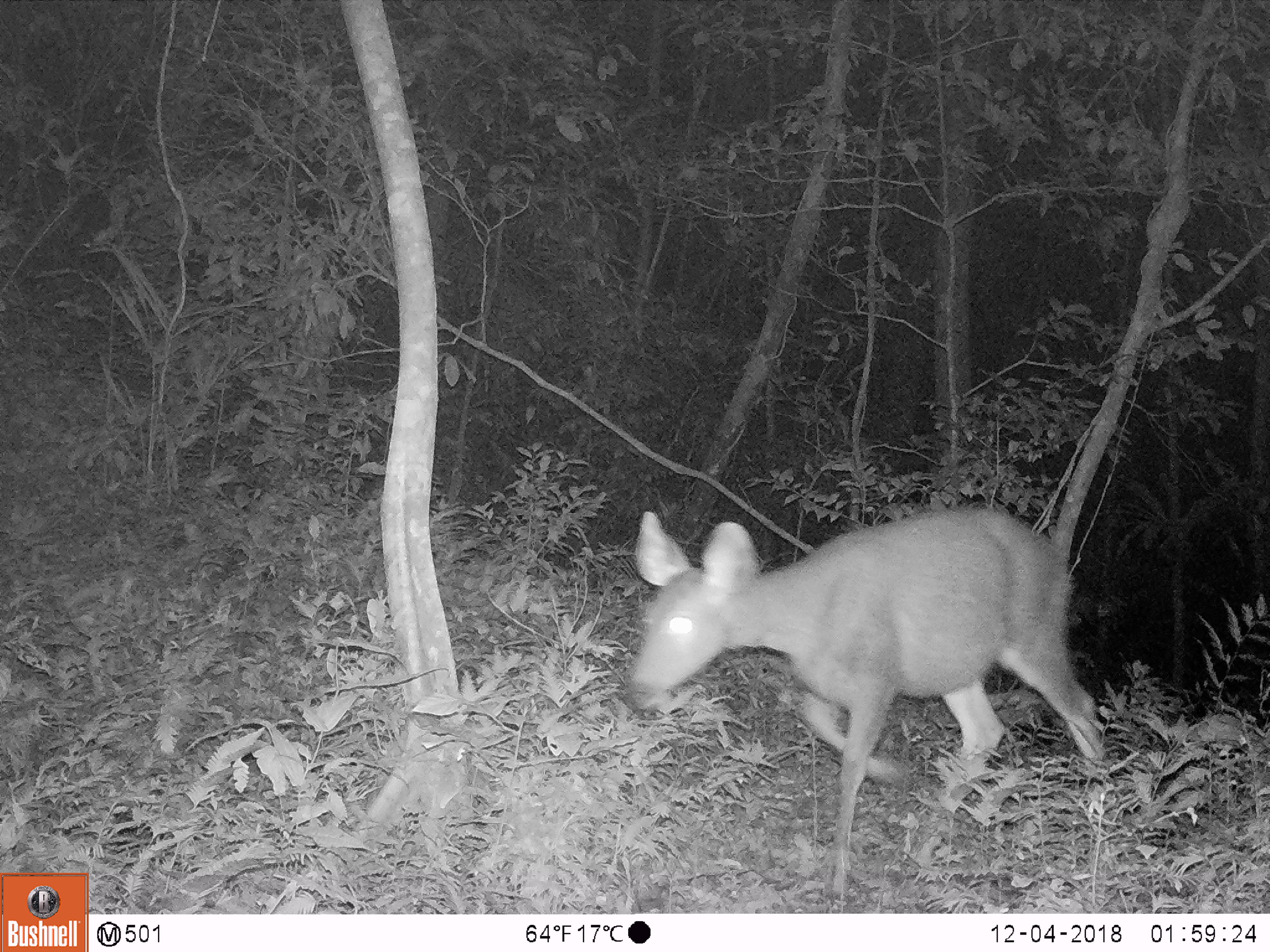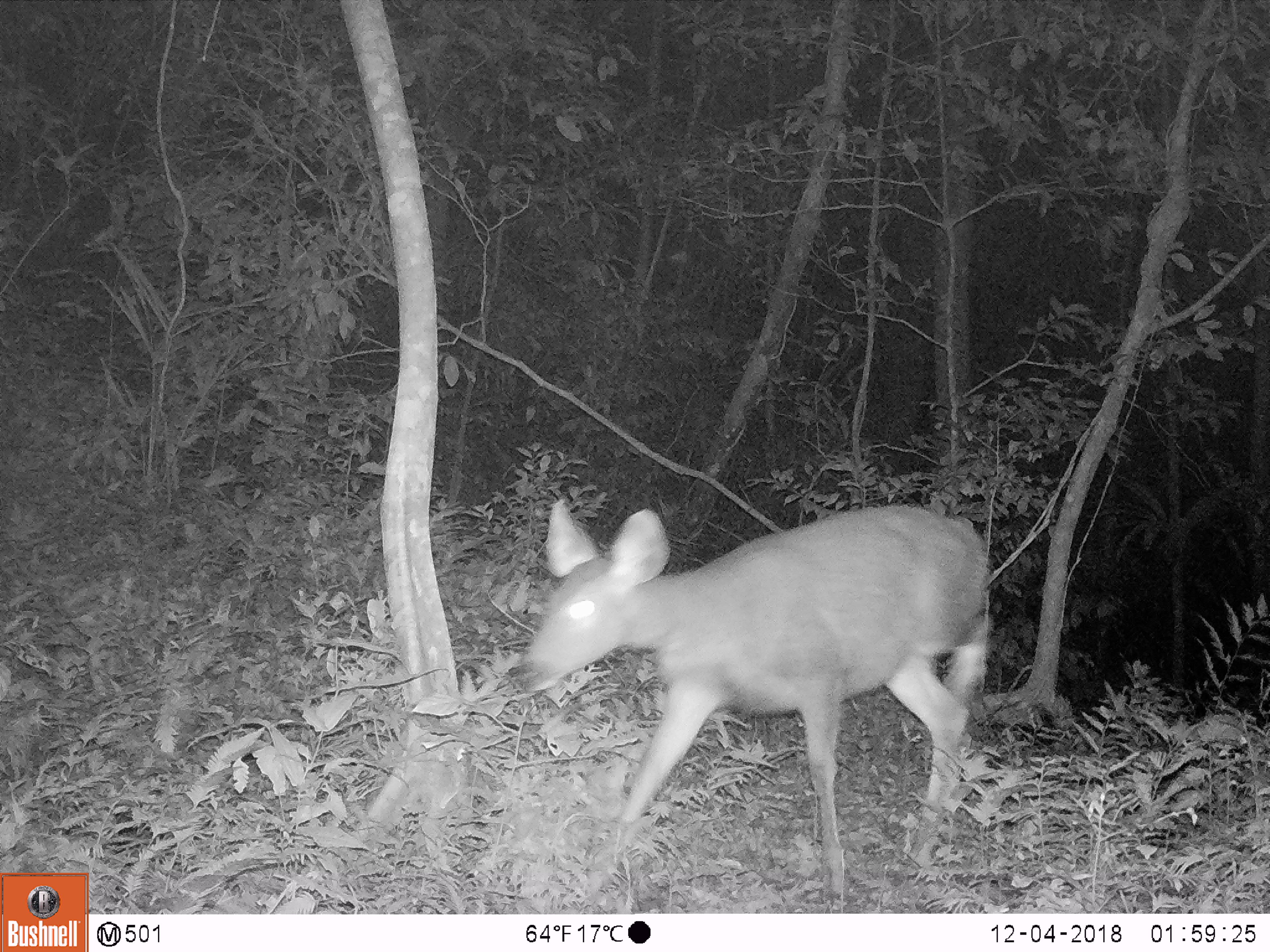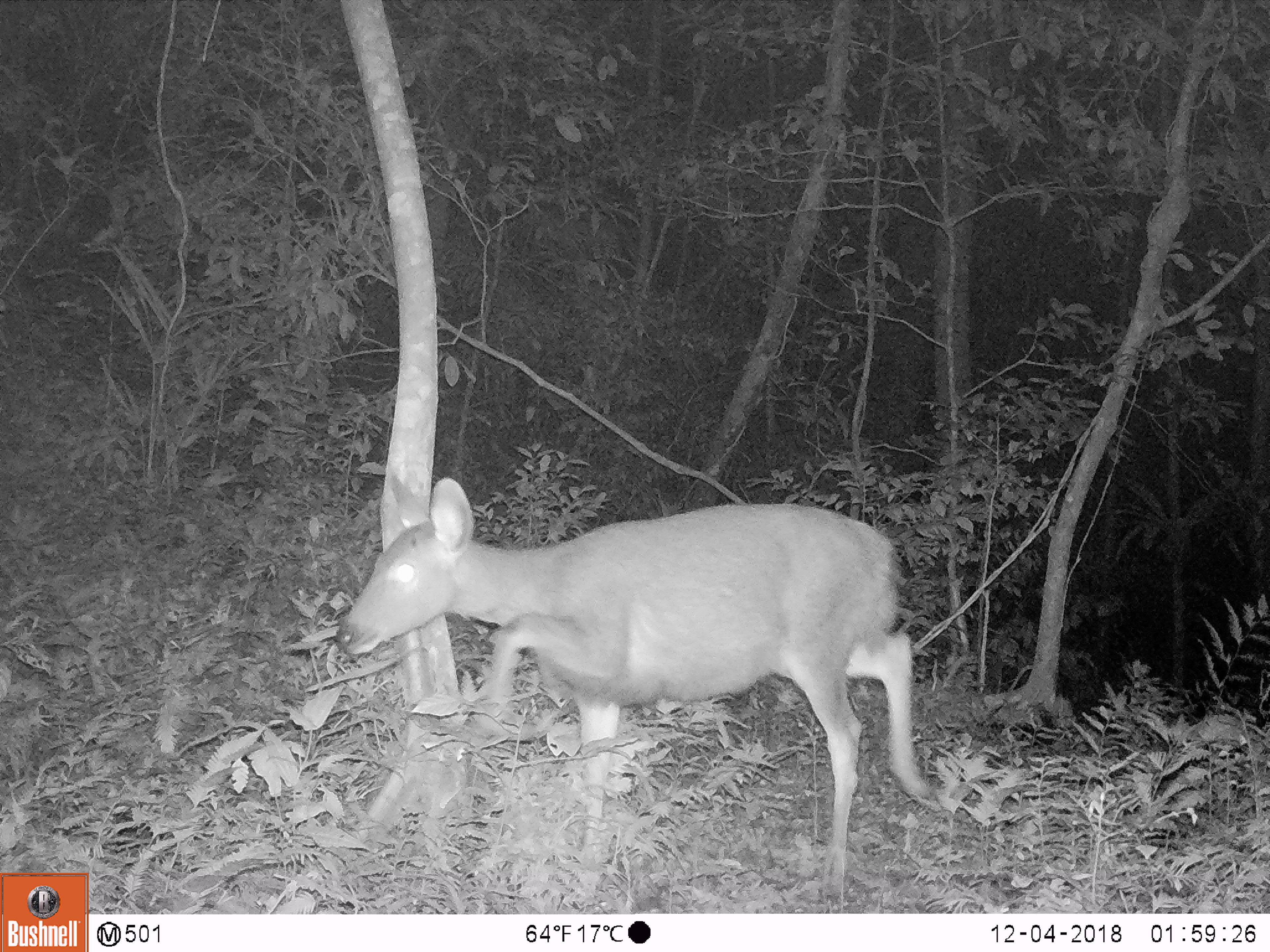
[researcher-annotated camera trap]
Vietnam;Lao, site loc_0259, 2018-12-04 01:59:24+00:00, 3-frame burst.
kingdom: Animalia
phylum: Chordata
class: Mammalia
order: Artiodactyla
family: Cervidae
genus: Rusa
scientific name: Rusa unicolor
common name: sambar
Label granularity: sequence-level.